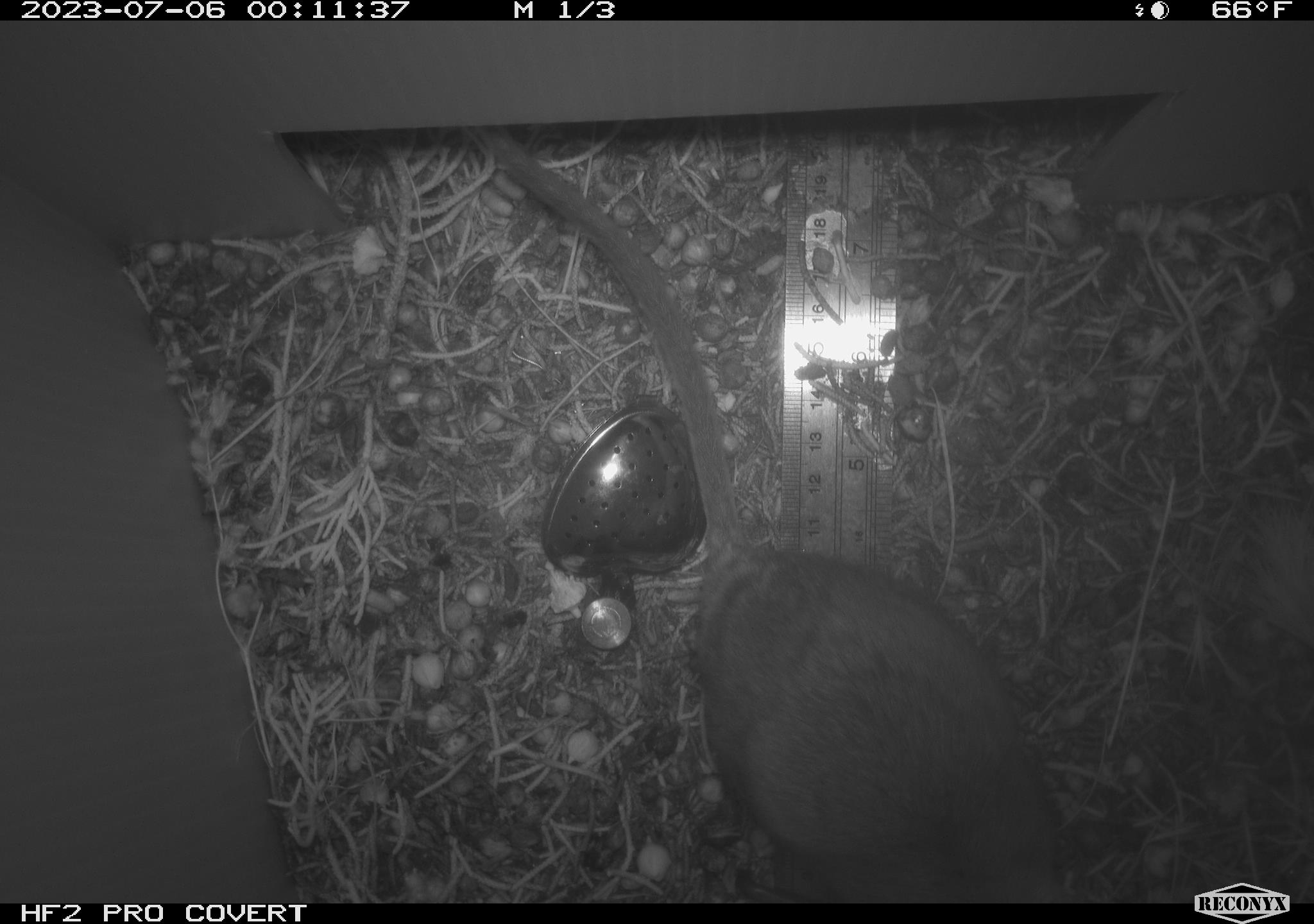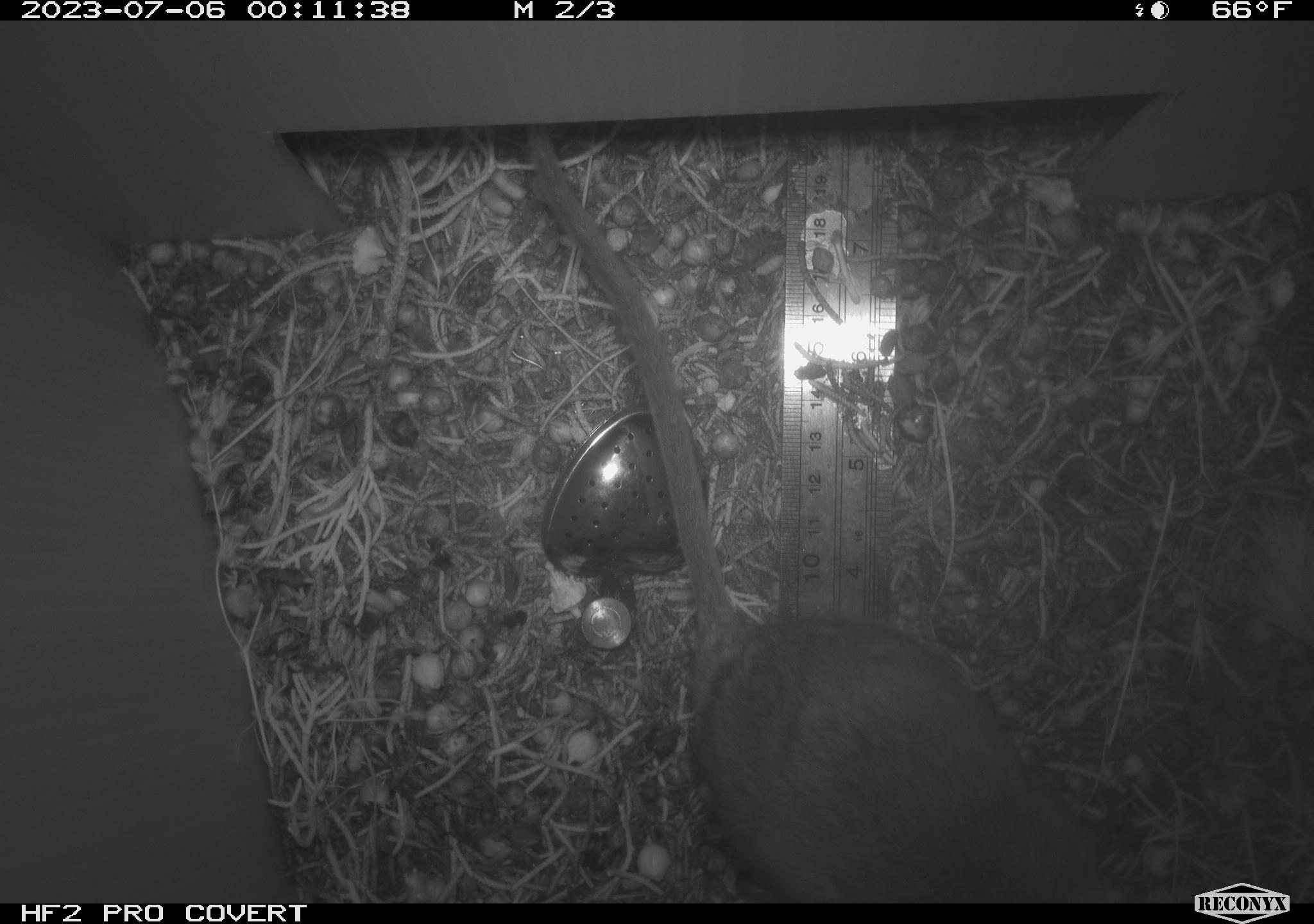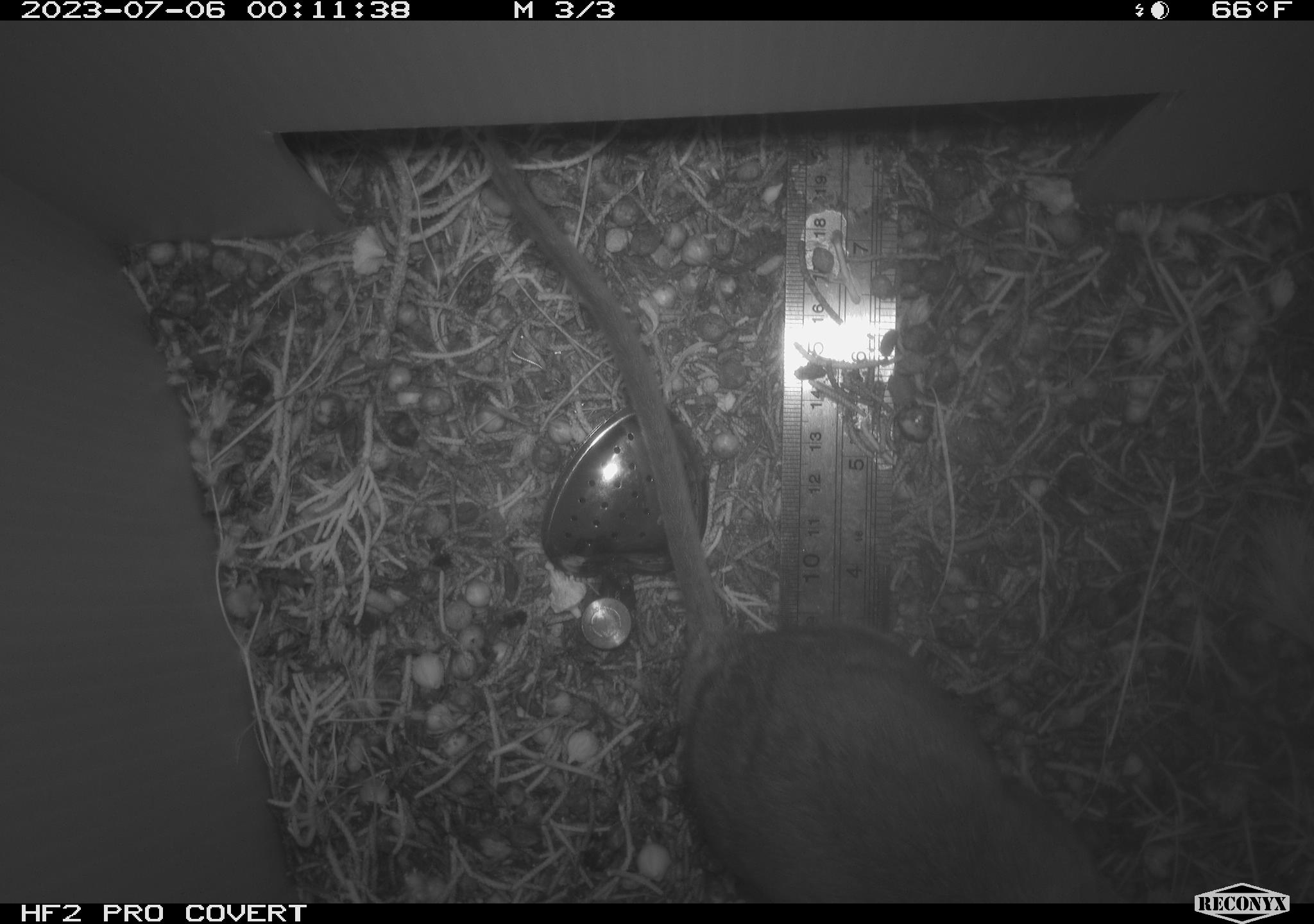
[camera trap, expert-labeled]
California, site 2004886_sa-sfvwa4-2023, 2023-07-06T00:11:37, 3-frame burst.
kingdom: Animalia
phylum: Chordata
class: Mammalia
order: Rodentia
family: Cricetidae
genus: Neotoma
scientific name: Neotoma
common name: pack rat or woodrat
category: neotoma species